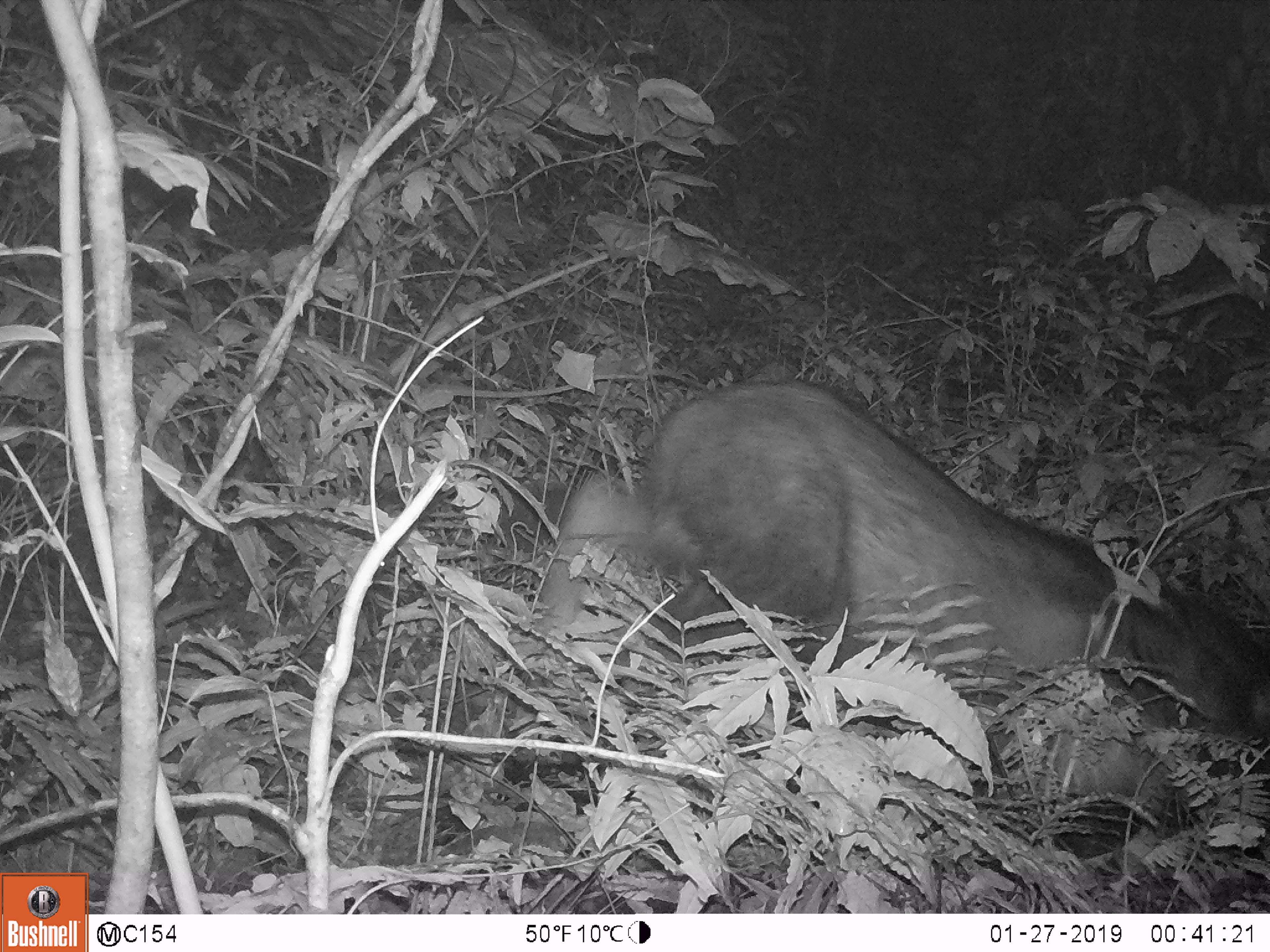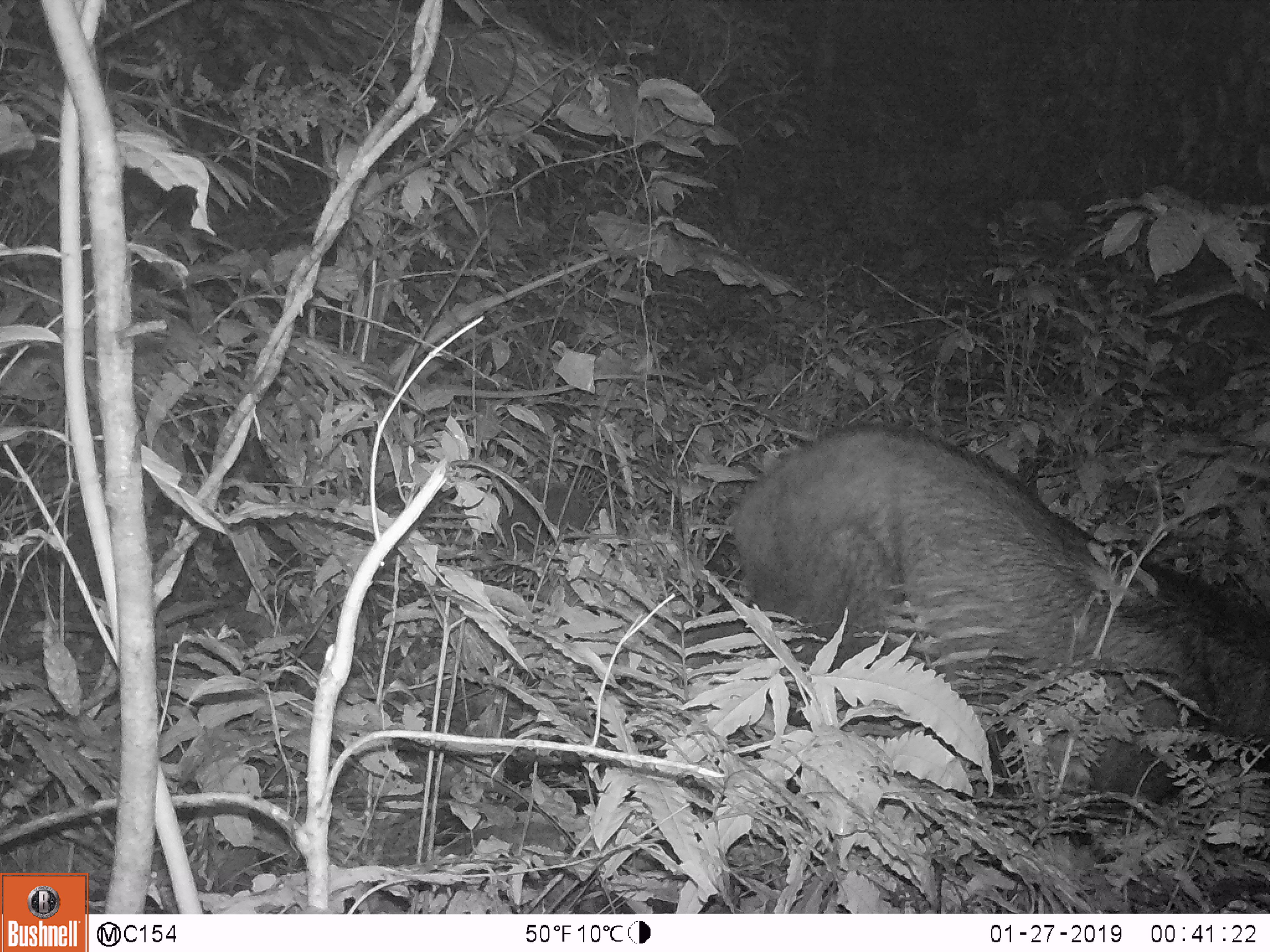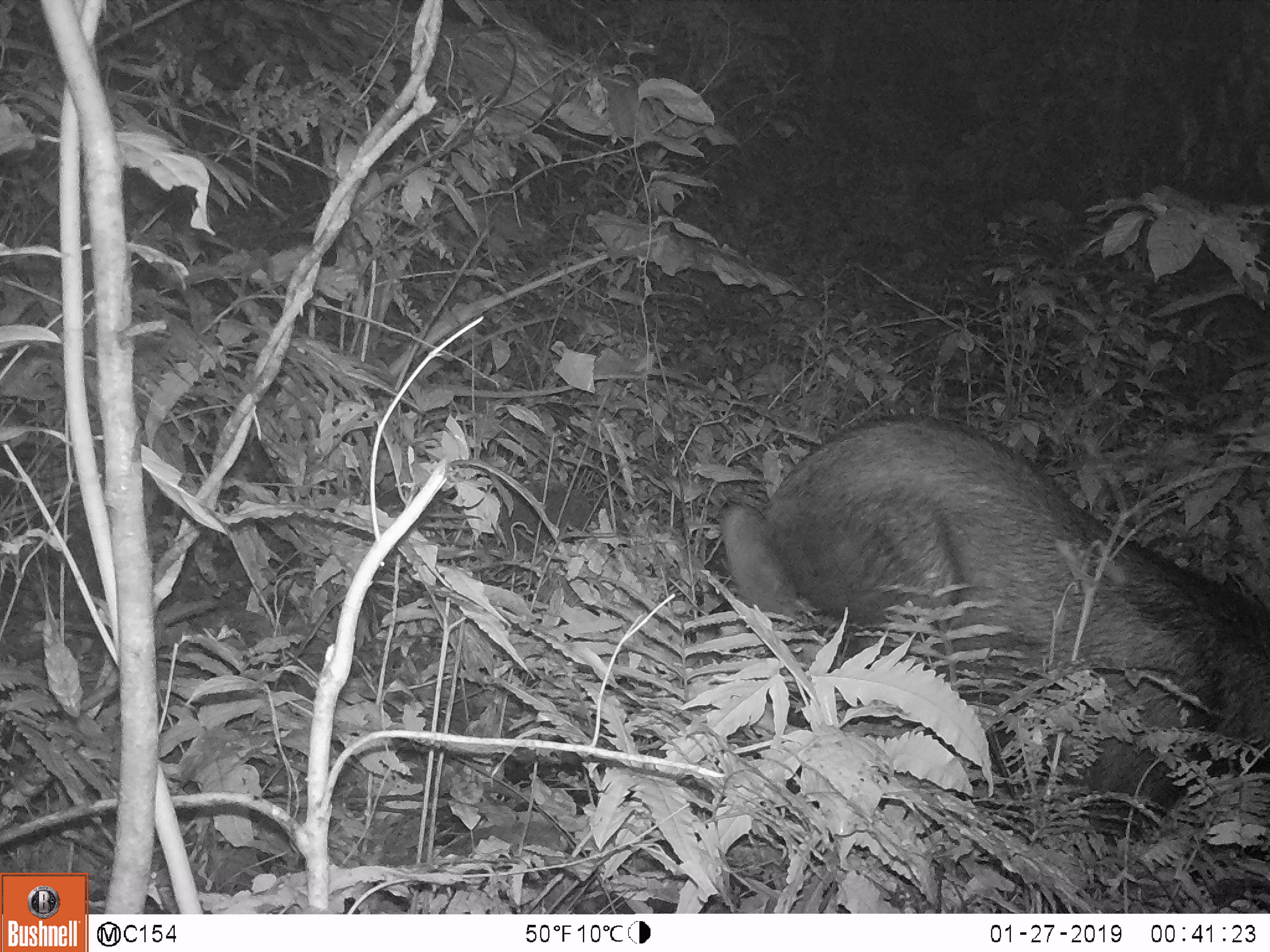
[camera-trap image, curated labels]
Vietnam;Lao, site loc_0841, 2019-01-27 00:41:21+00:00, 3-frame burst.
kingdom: Animalia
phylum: Chordata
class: Mammalia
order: Artiodactyla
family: Bovidae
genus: Capricornis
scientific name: Capricornis sumatraensis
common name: chinese serow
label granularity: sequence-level